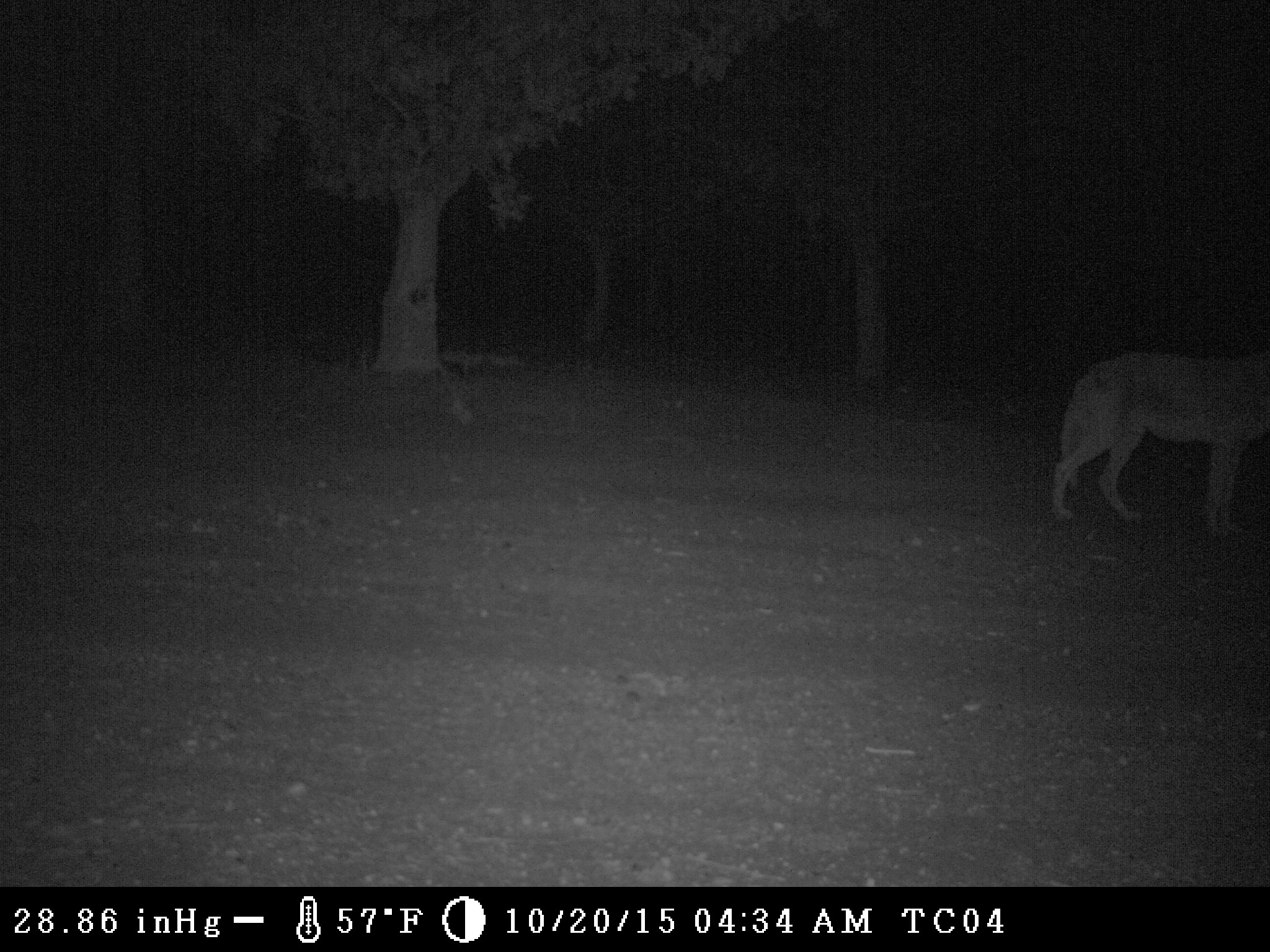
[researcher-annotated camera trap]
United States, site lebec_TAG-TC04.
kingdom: Animalia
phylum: Chordata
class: Mammalia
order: Carnivora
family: Canidae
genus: Canis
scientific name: Canis latrans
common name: coyote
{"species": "Canis latrans (coyote)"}